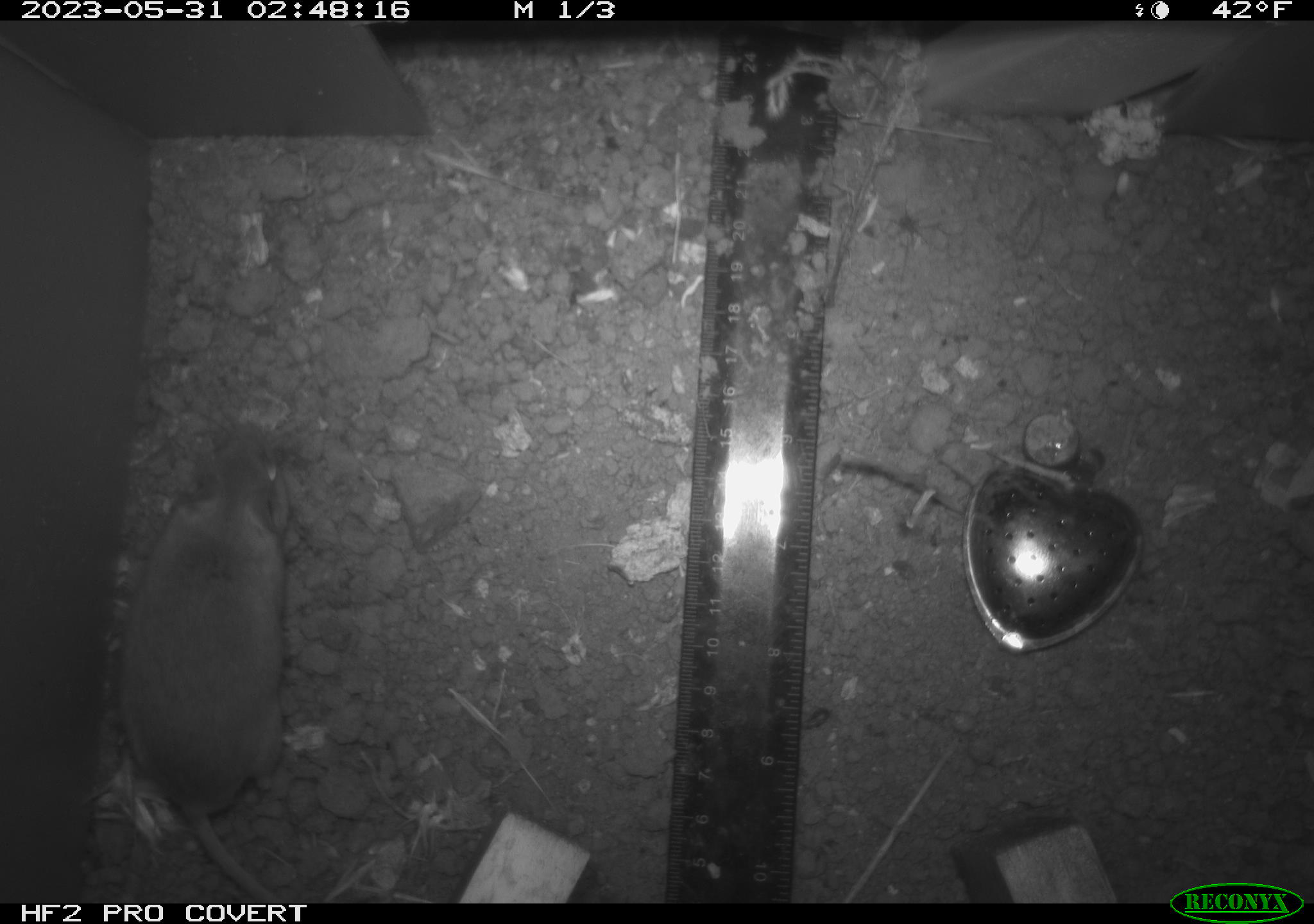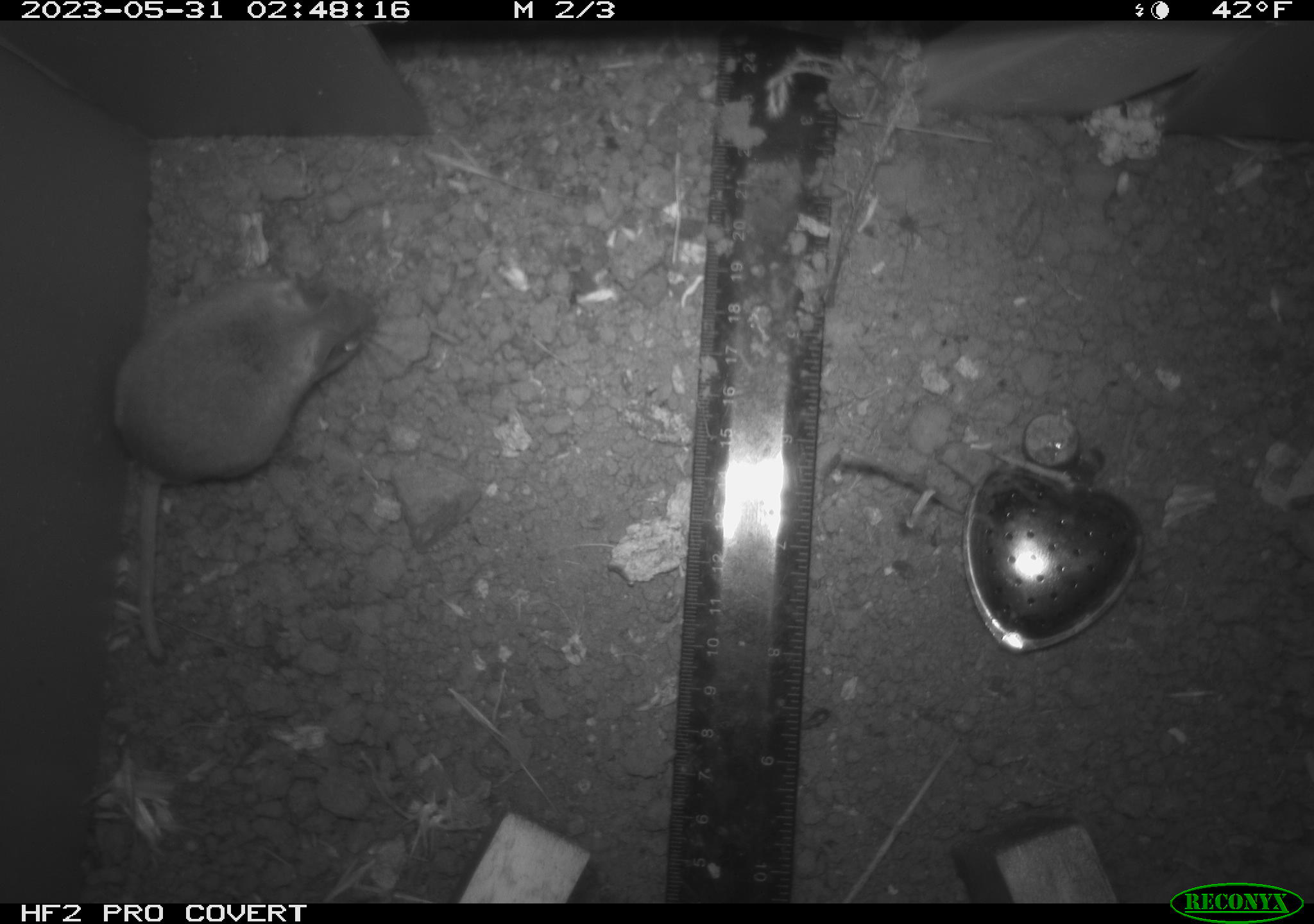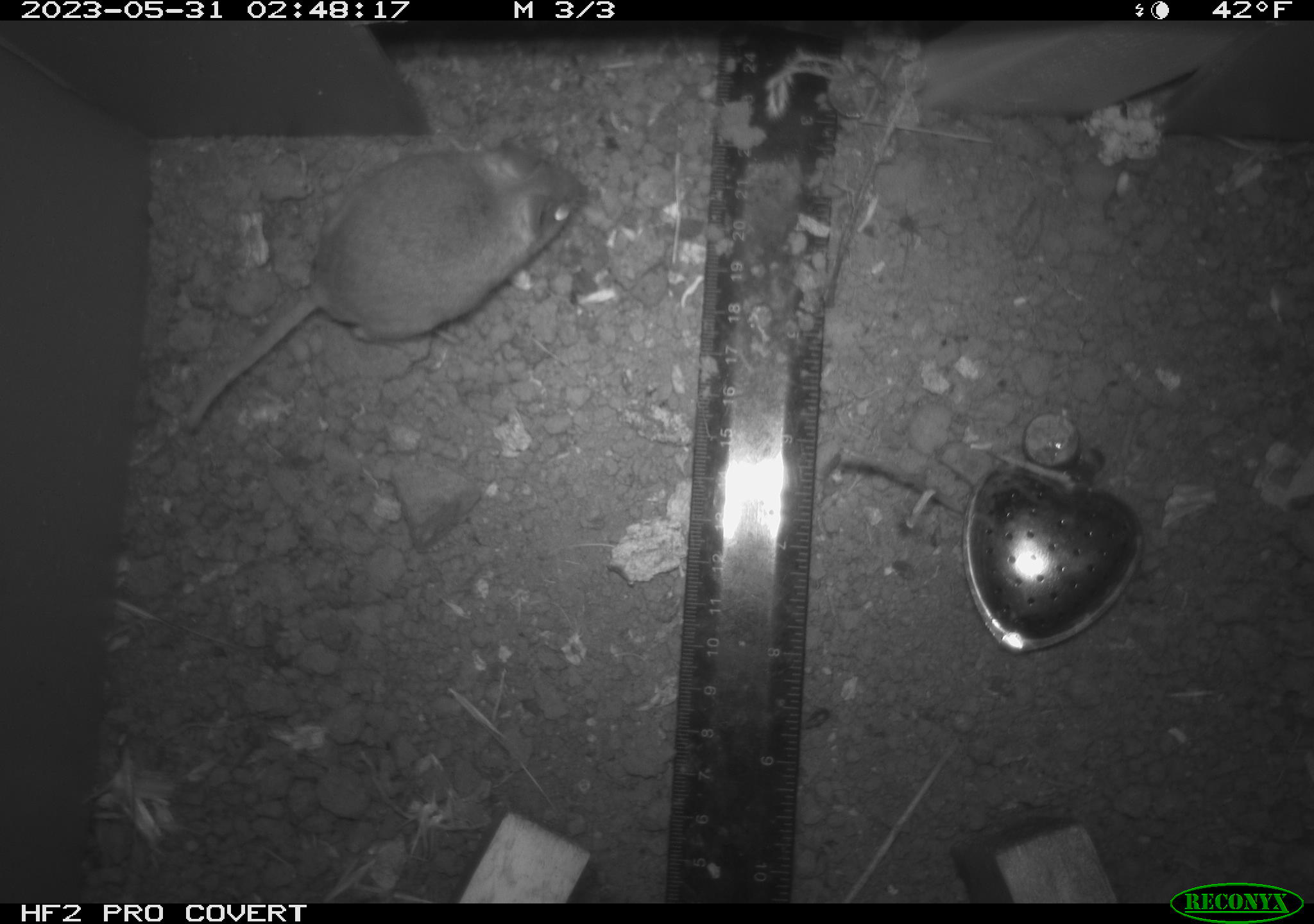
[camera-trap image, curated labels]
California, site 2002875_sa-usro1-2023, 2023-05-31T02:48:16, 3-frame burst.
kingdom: Animalia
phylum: Chordata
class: Mammalia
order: Rodentia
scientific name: Rodentia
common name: mouse species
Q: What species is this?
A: Mouse species (Rodentia).